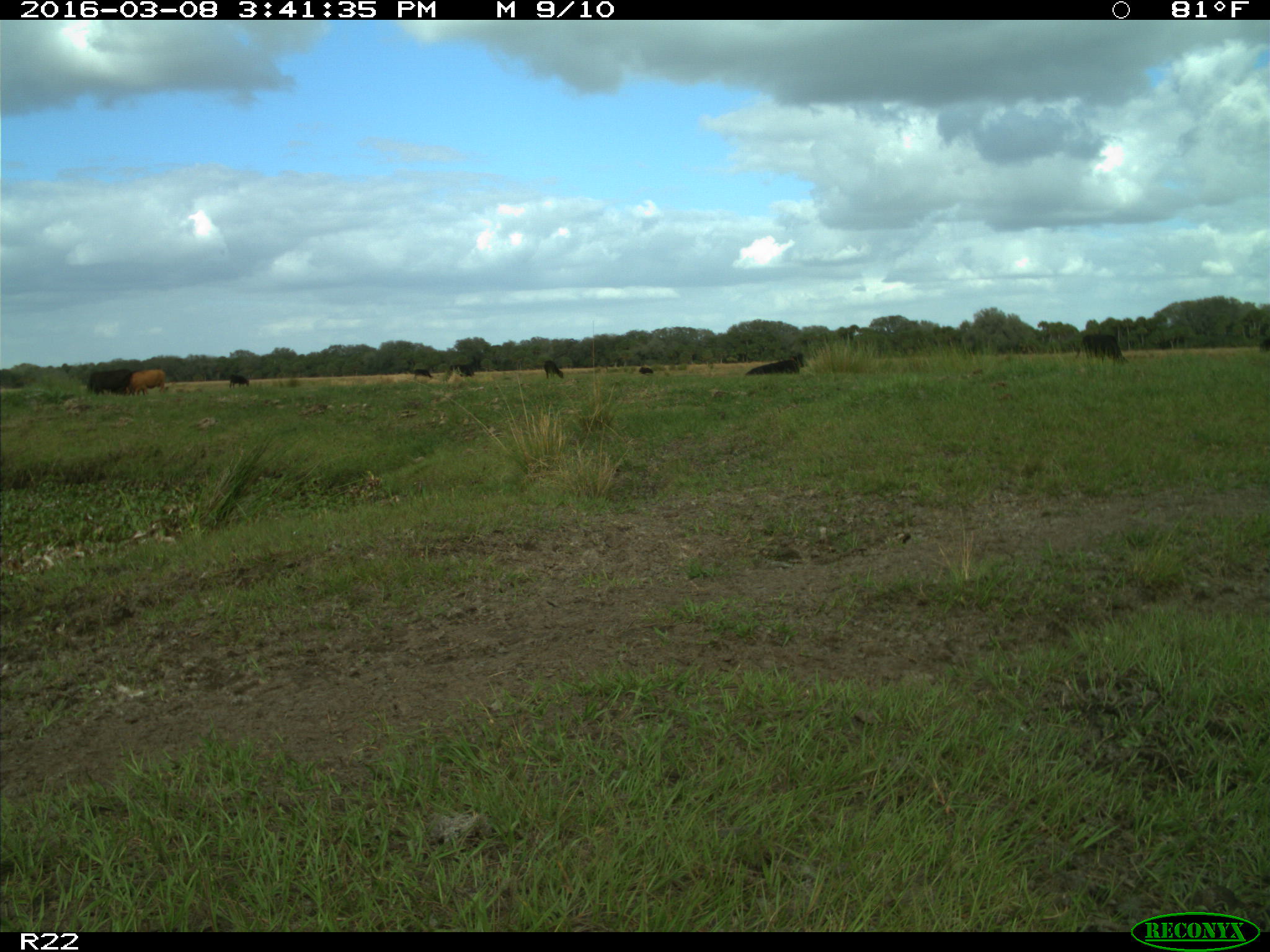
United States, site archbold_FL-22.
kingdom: Animalia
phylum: Chordata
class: Mammalia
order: Artiodactyla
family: Bovidae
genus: Bos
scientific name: Bos taurus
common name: domestic cow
Bos taurus (domestic cow).